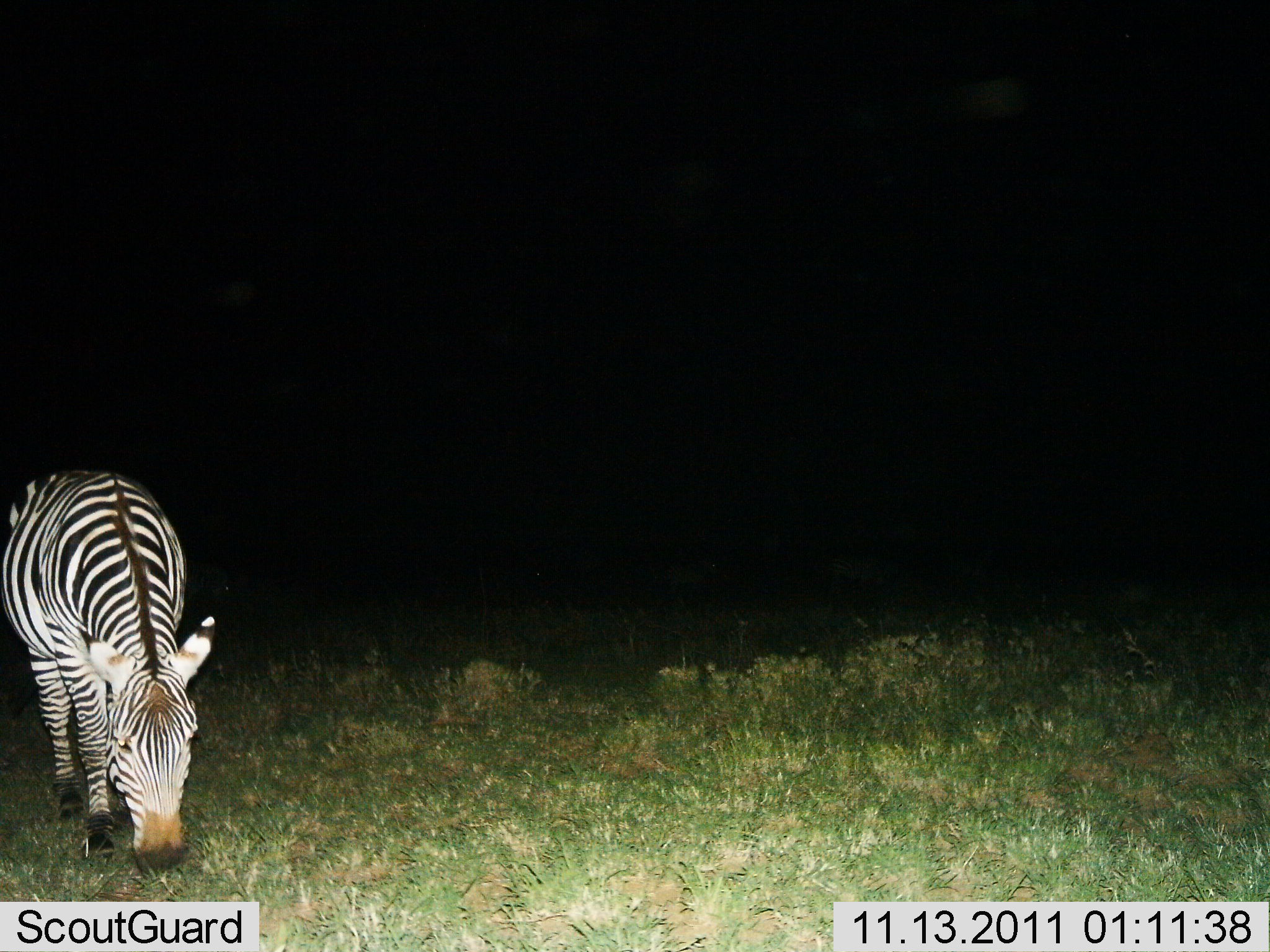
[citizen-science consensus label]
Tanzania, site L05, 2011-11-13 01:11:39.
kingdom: Animalia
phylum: Chordata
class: Mammalia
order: Perissodactyla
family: Equidae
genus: Equus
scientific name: Equus quagga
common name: plains zebra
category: zebra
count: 1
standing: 23%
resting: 0%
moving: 0%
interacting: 0%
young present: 0%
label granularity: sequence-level